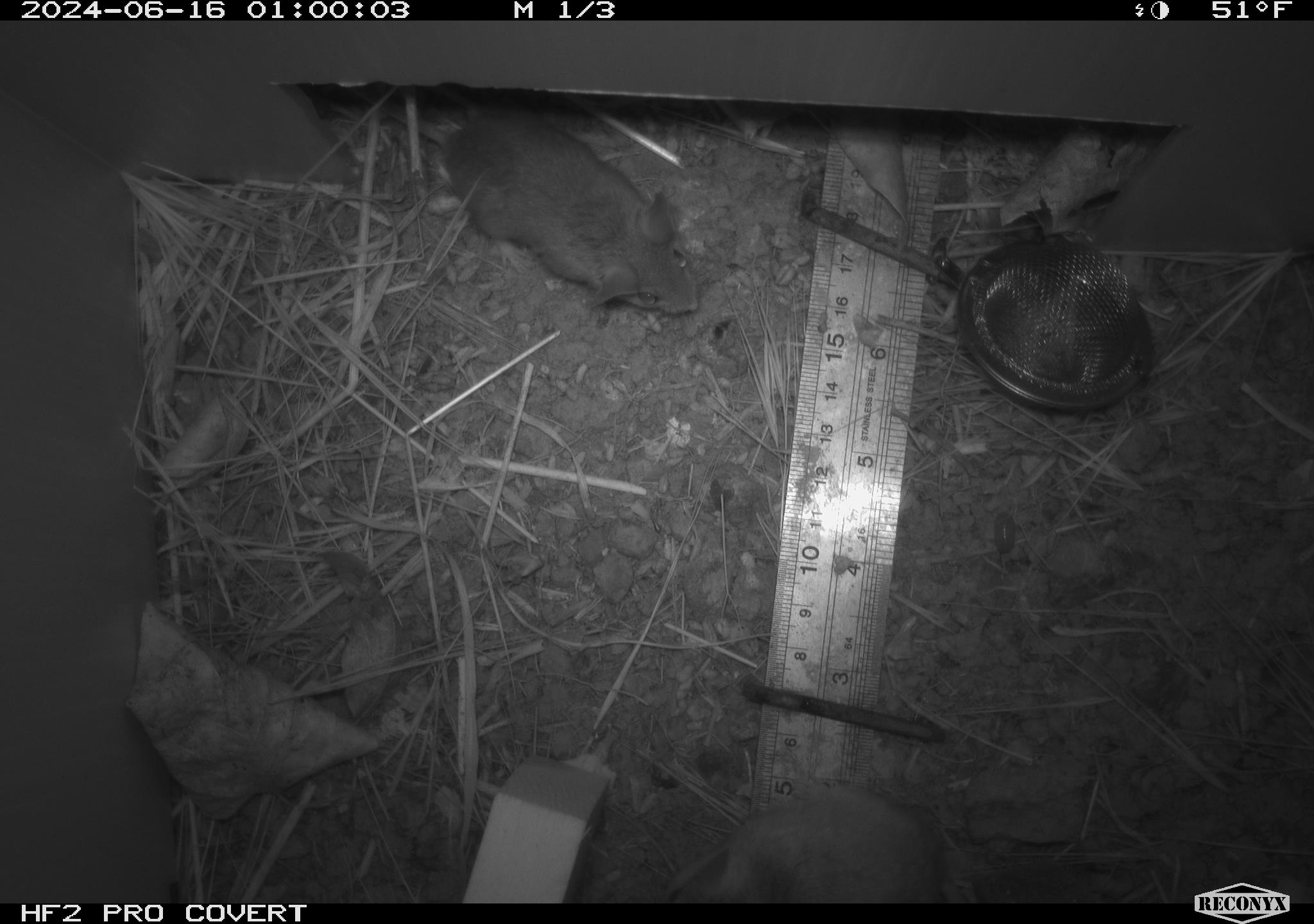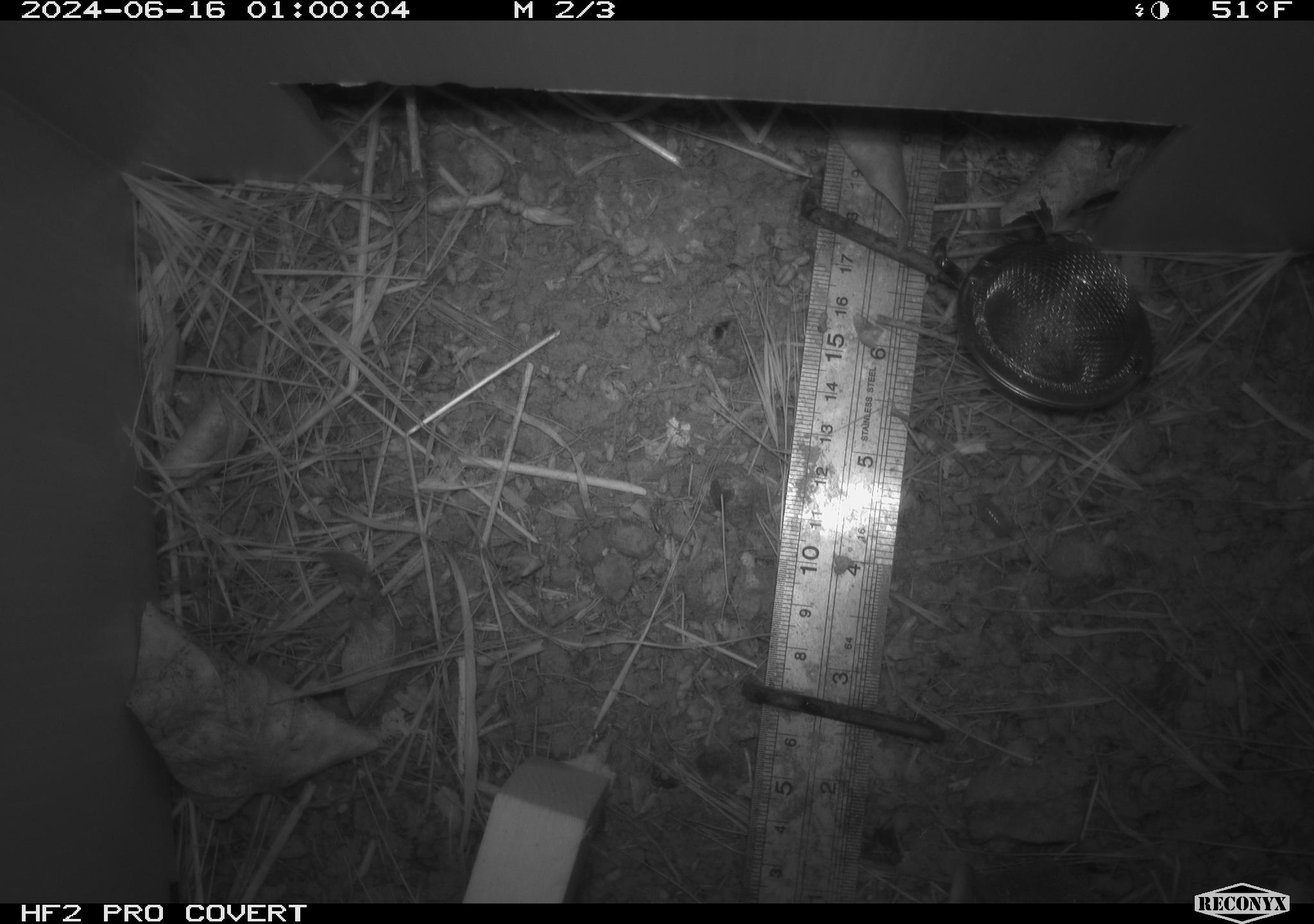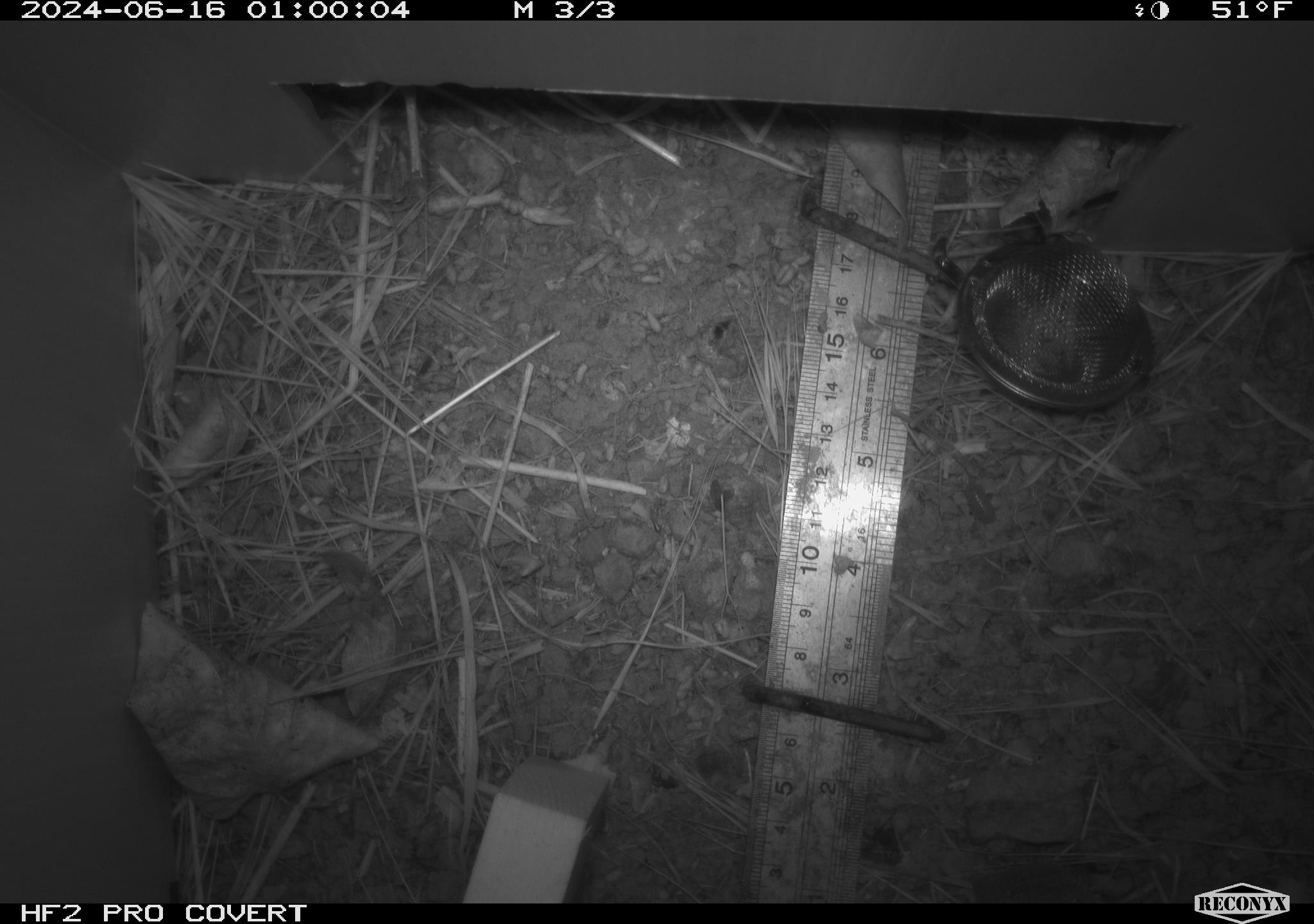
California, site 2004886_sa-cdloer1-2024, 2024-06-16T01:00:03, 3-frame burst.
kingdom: Animalia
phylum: Chordata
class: Mammalia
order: Rodentia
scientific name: Rodentia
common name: mouse species